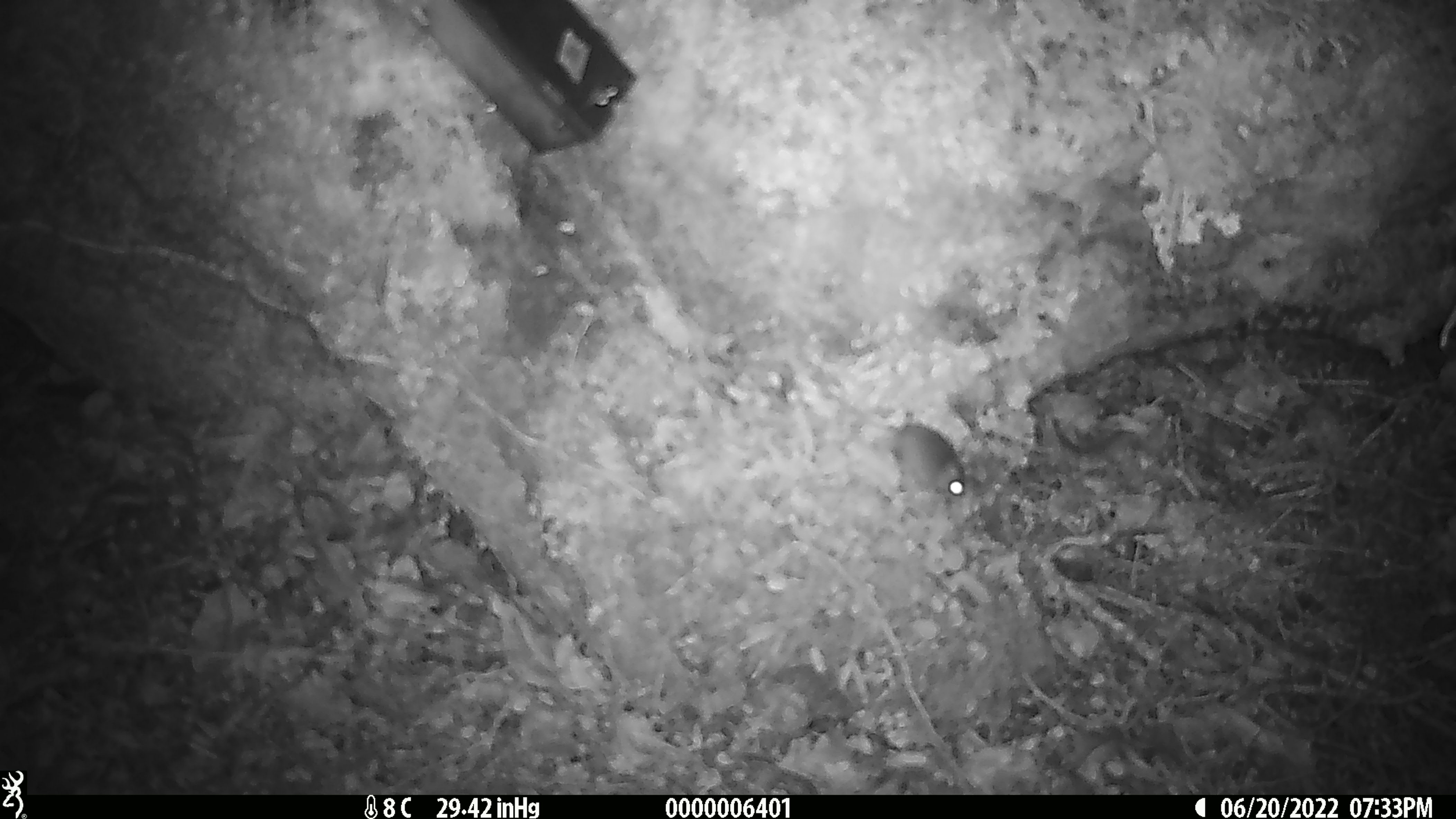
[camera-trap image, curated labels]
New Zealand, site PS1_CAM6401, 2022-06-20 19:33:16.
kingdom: Animalia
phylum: Chordata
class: Mammalia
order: Rodentia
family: Muridae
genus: Mus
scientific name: Mus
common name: mouse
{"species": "mouse (Mus)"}